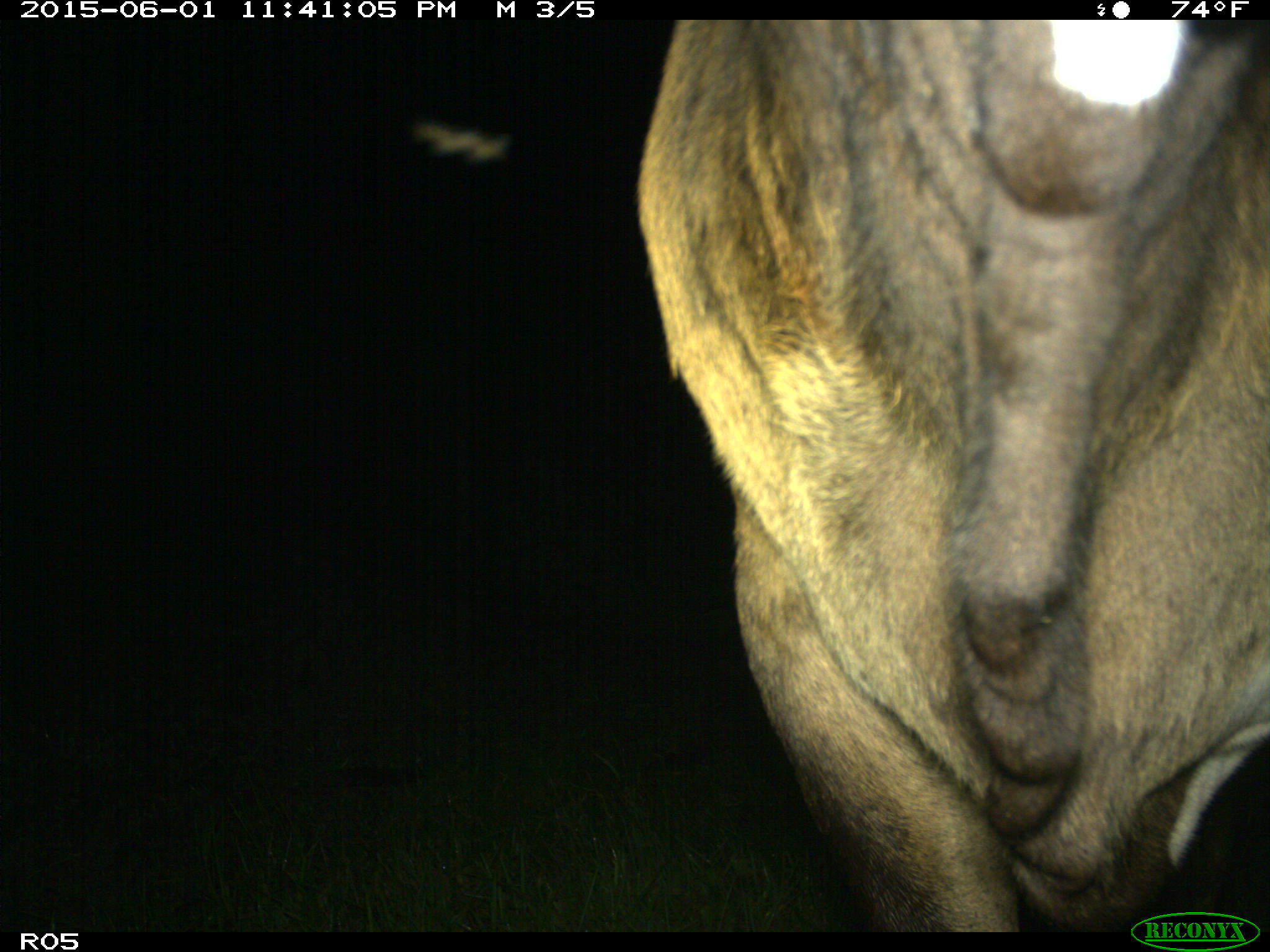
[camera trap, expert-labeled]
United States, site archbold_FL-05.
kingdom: Animalia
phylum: Chordata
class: Mammalia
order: Artiodactyla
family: Bovidae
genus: Bos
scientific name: Bos taurus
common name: domestic cow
Bos taurus (domestic cow).